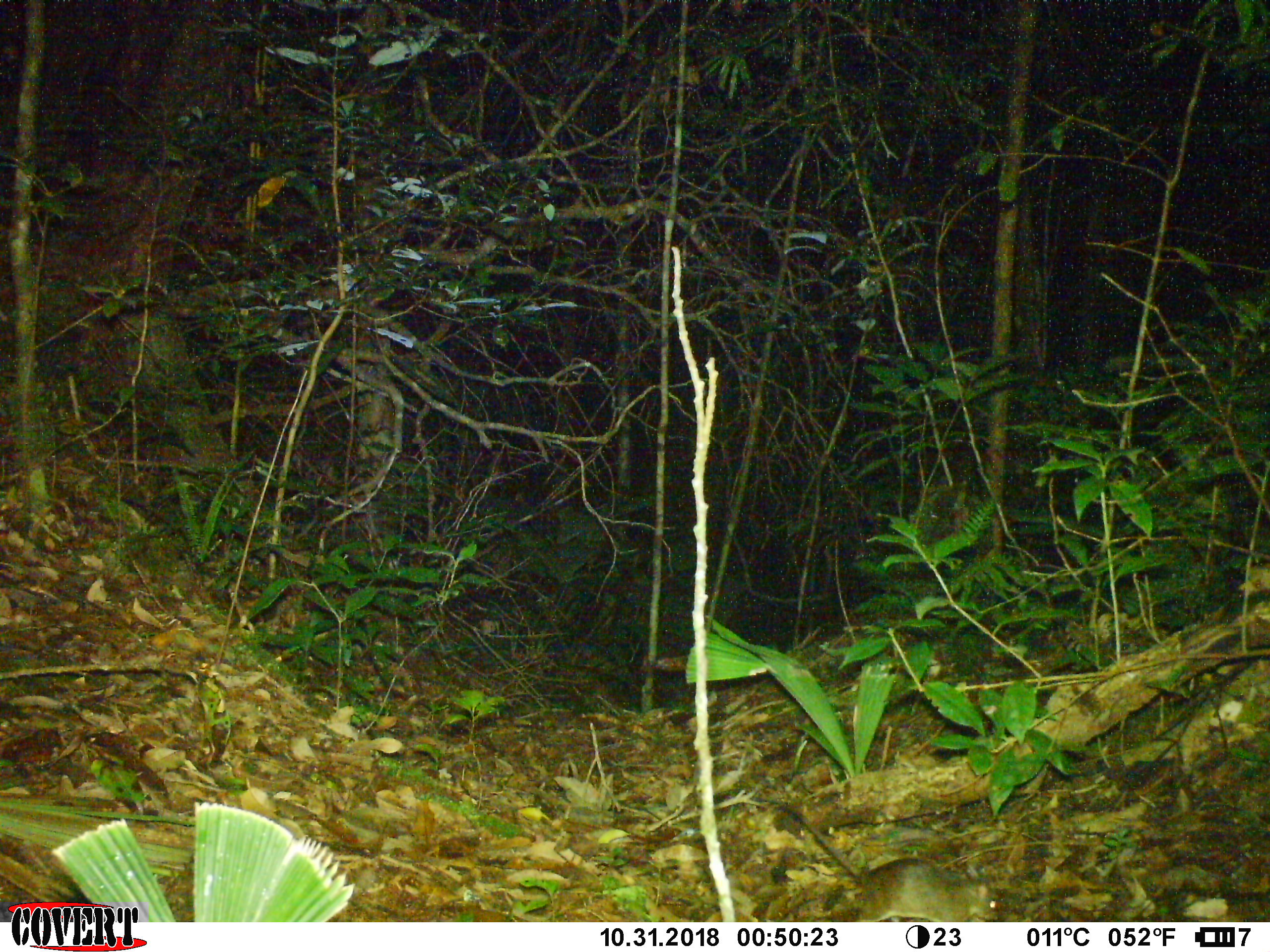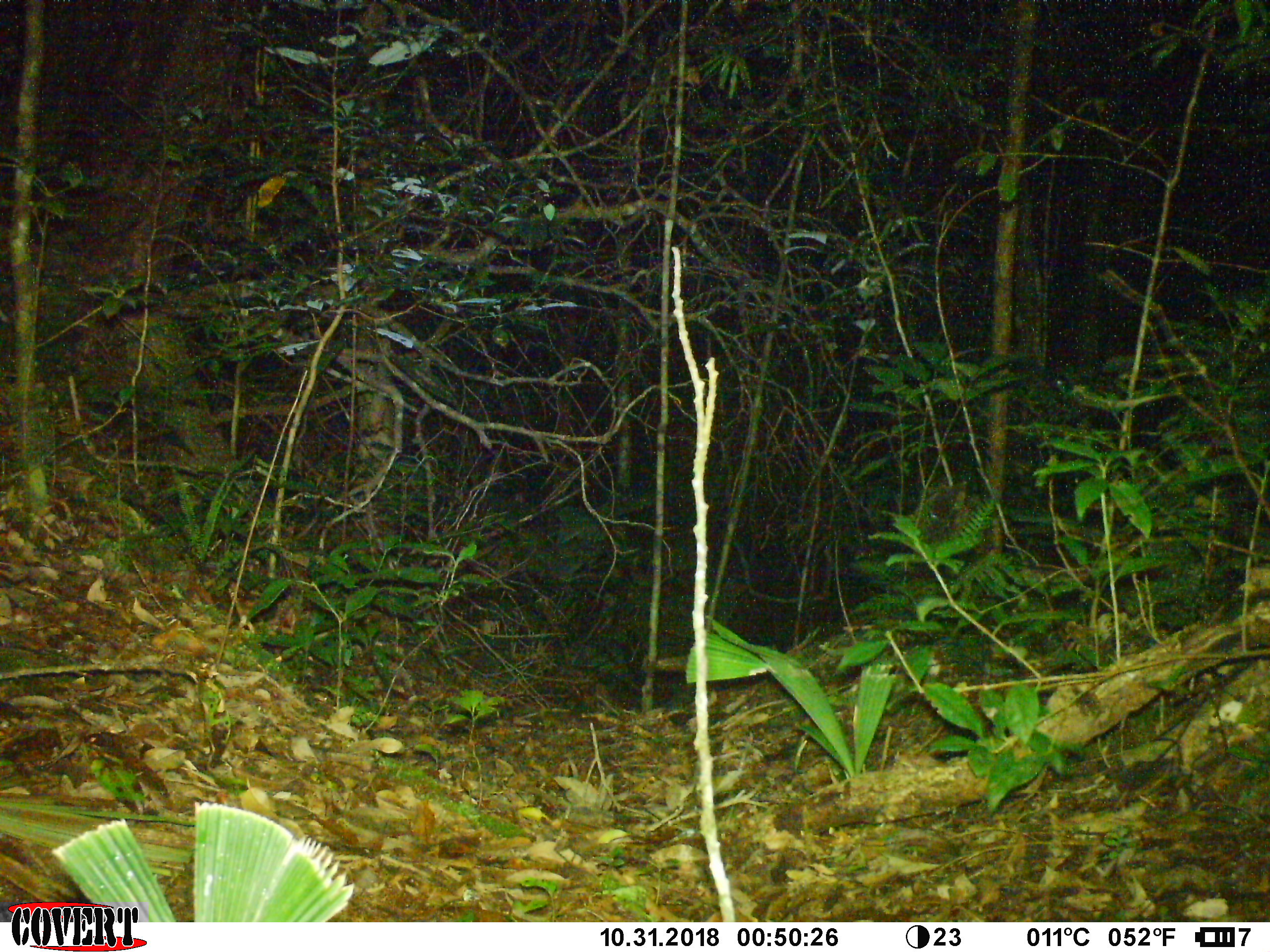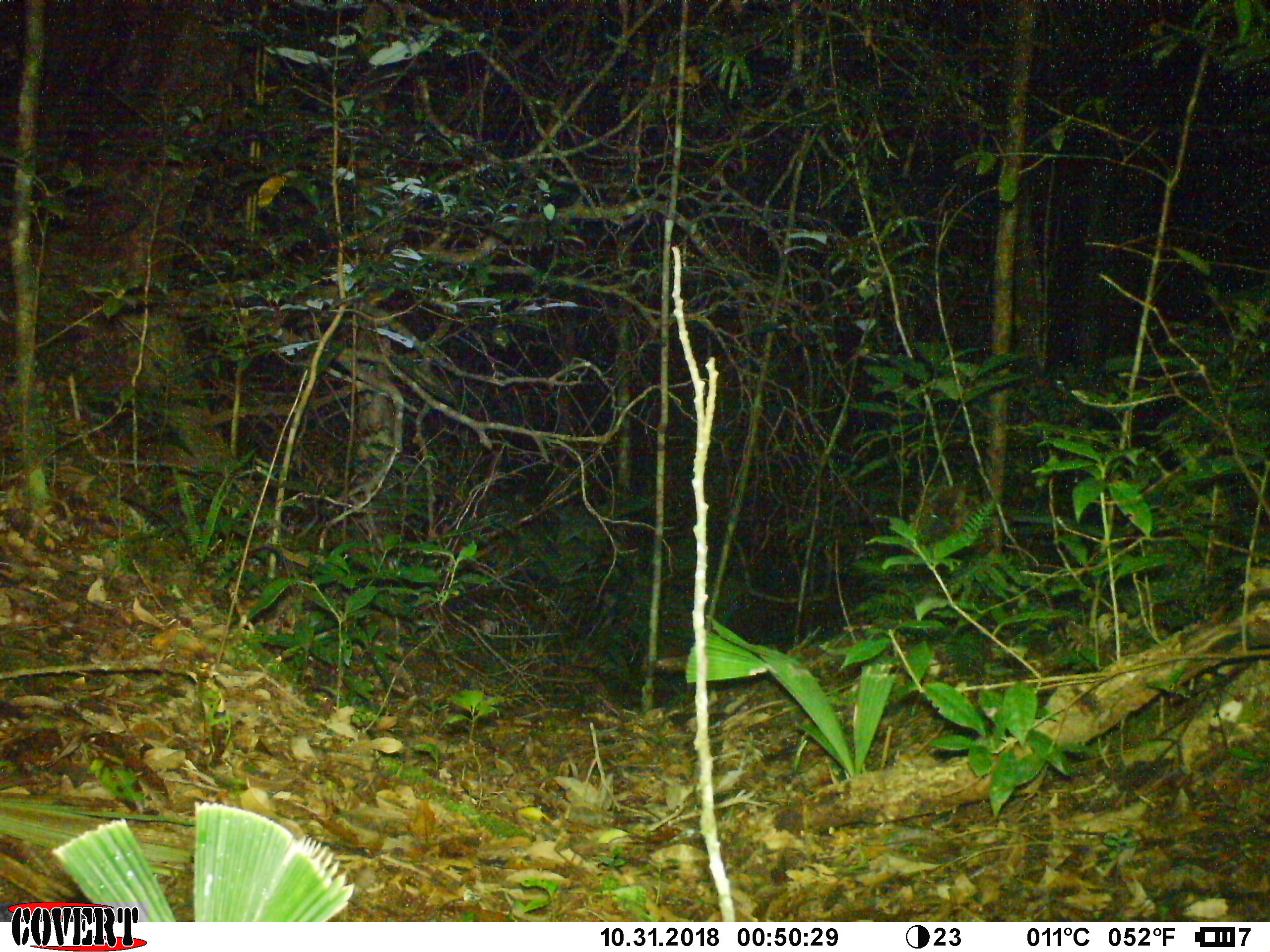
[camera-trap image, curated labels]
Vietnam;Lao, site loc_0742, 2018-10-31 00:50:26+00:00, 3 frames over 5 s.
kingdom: Animalia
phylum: Chordata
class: Mammalia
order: Rodentia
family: Muridae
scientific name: Muridae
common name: old-world mice and rats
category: unidentified murid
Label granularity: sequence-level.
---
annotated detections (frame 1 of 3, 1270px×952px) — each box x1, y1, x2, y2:
unidentified murid: 755, 798, 999, 921